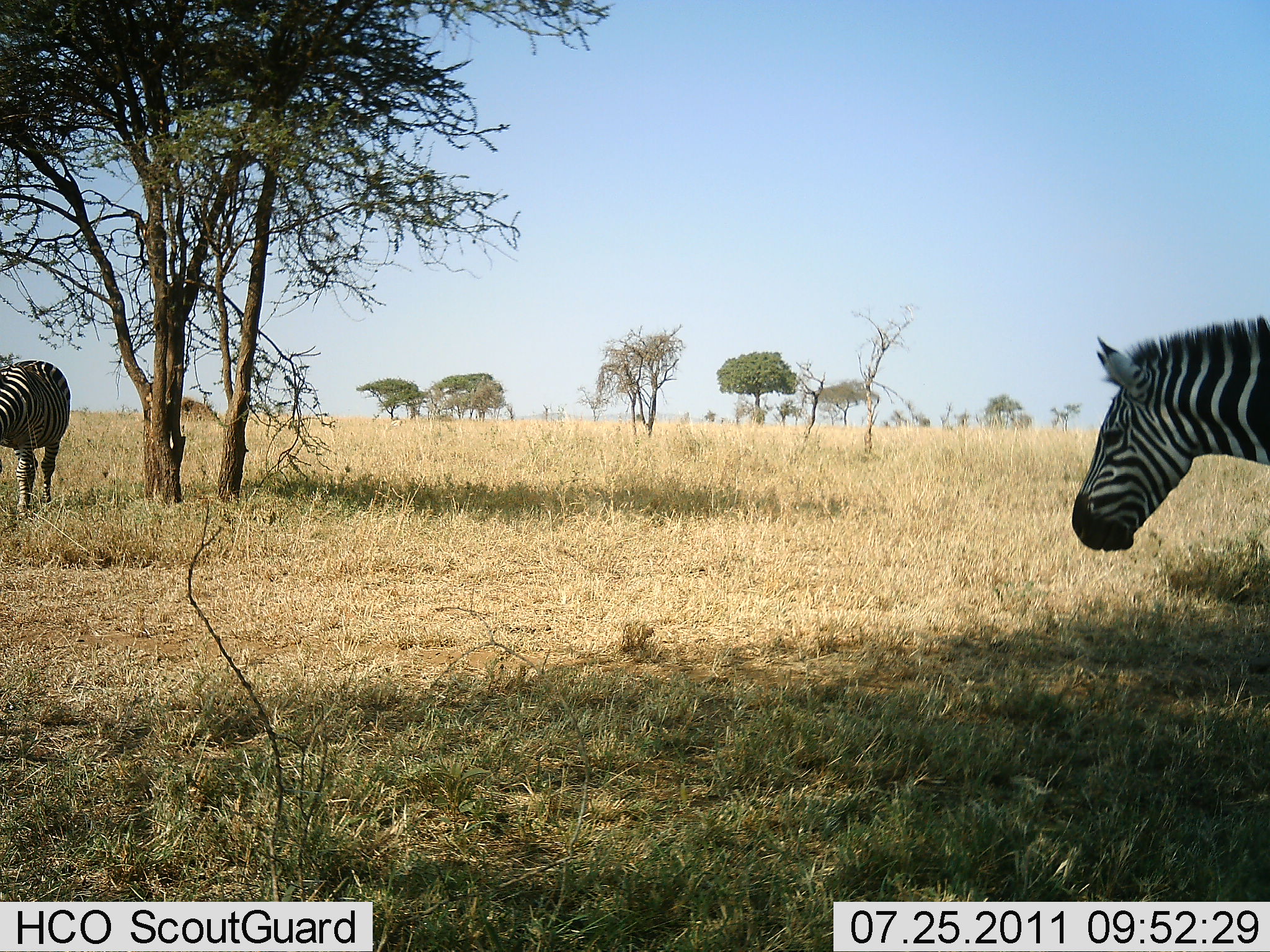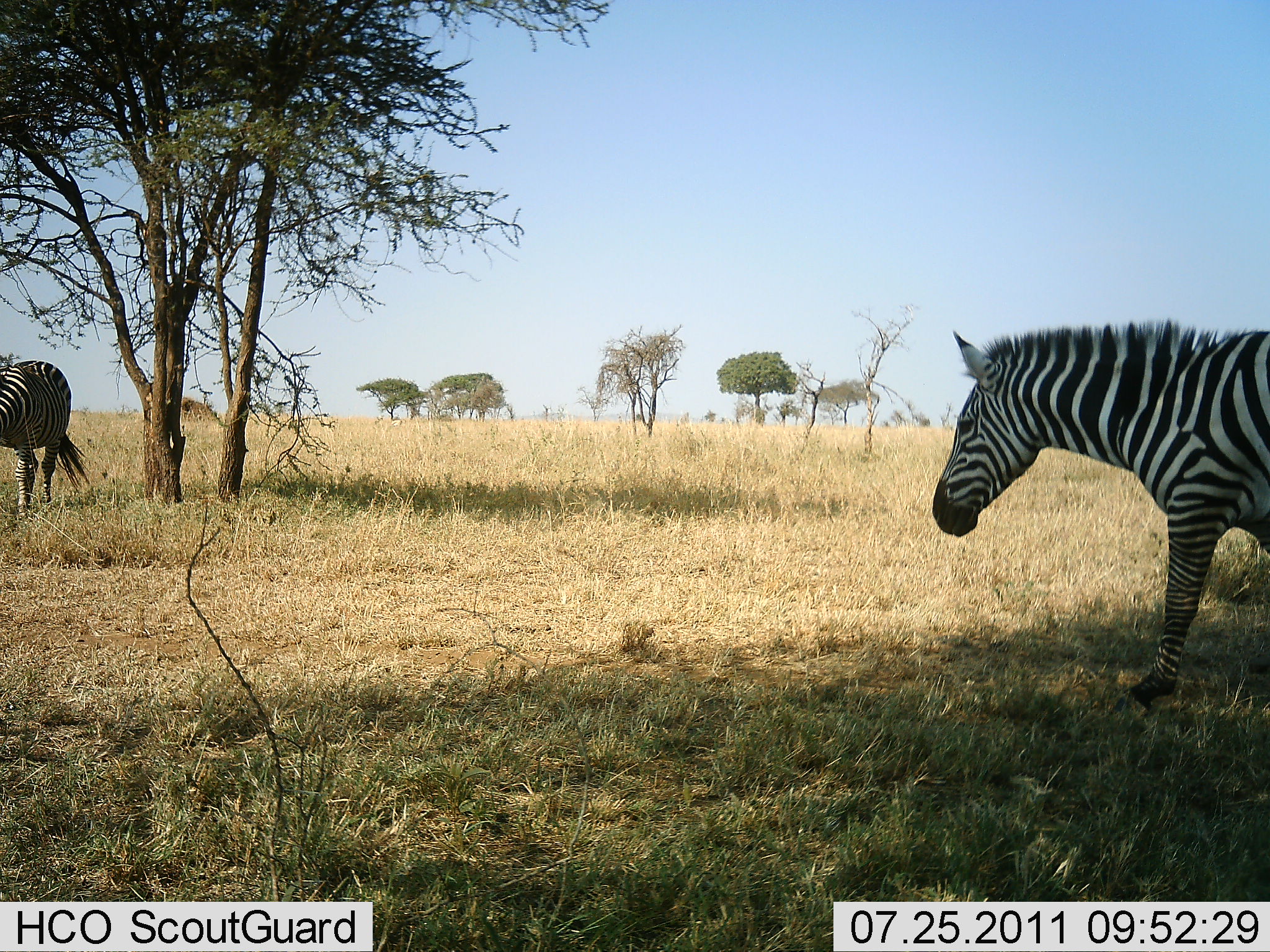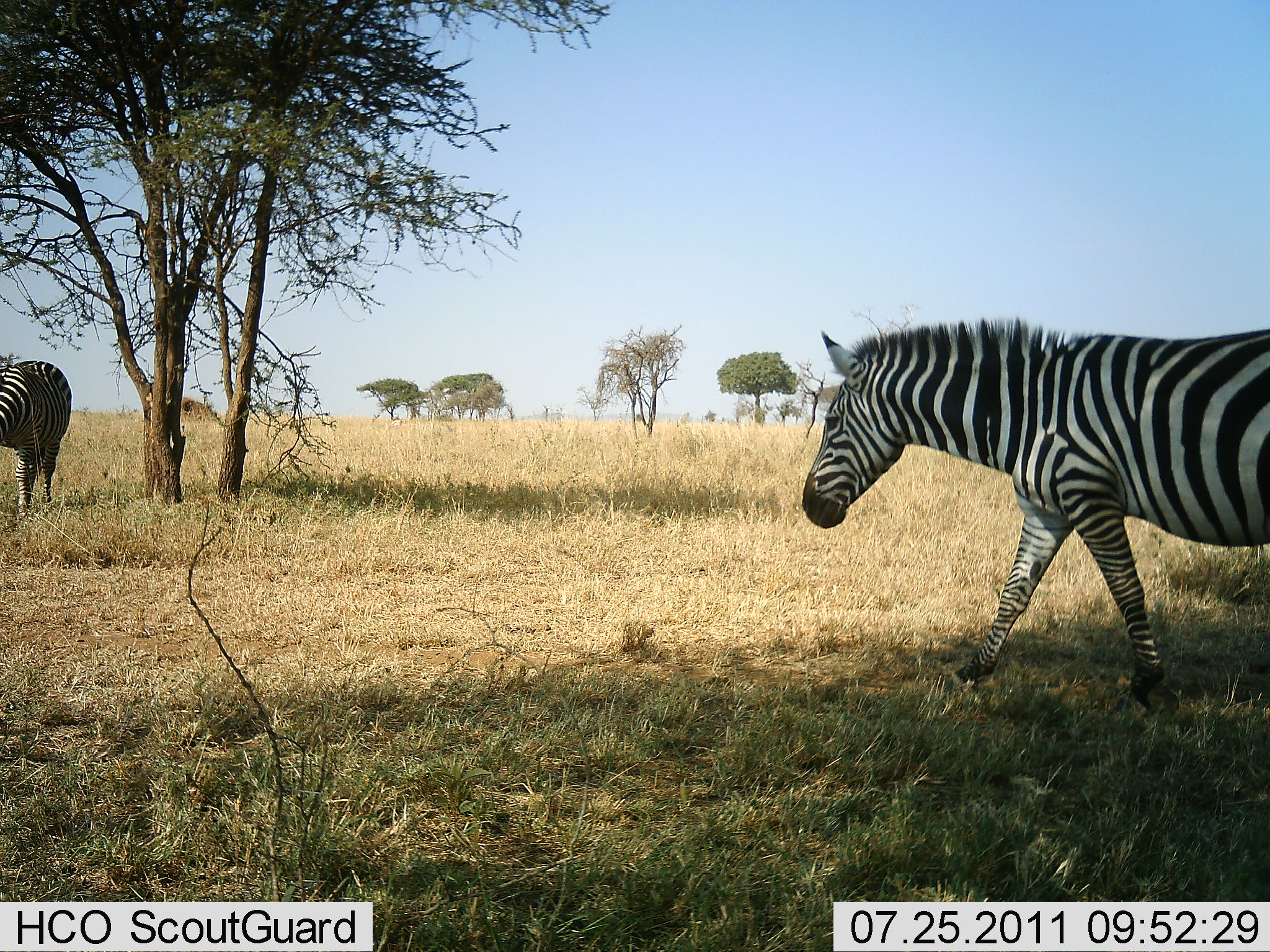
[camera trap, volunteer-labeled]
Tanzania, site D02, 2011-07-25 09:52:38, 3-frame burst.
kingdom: Animalia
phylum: Chordata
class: Mammalia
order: Perissodactyla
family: Equidae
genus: Equus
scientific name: Equus quagga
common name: plains zebra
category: zebra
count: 2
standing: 60%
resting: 0%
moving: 93%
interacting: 0%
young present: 0%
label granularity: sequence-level